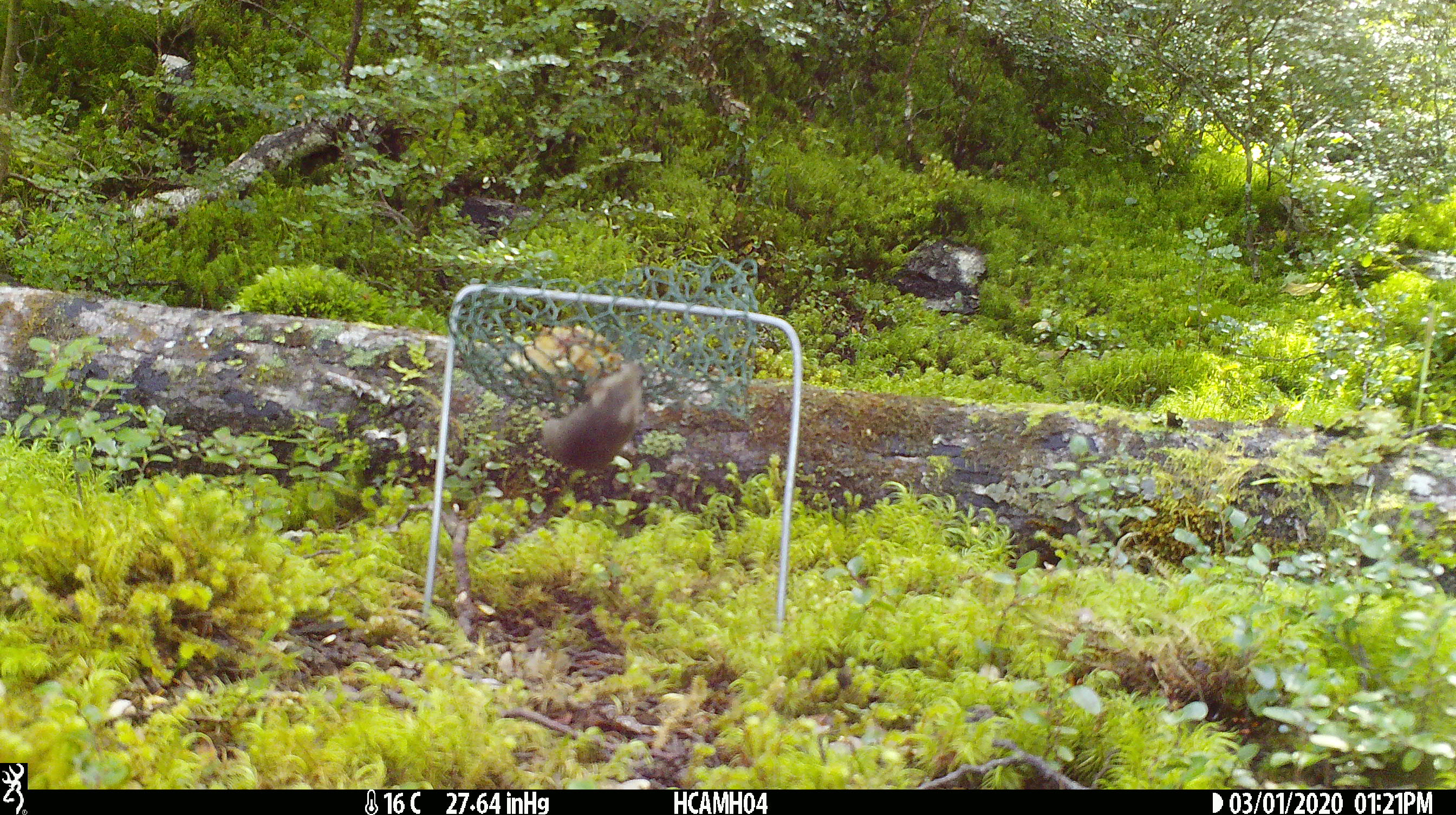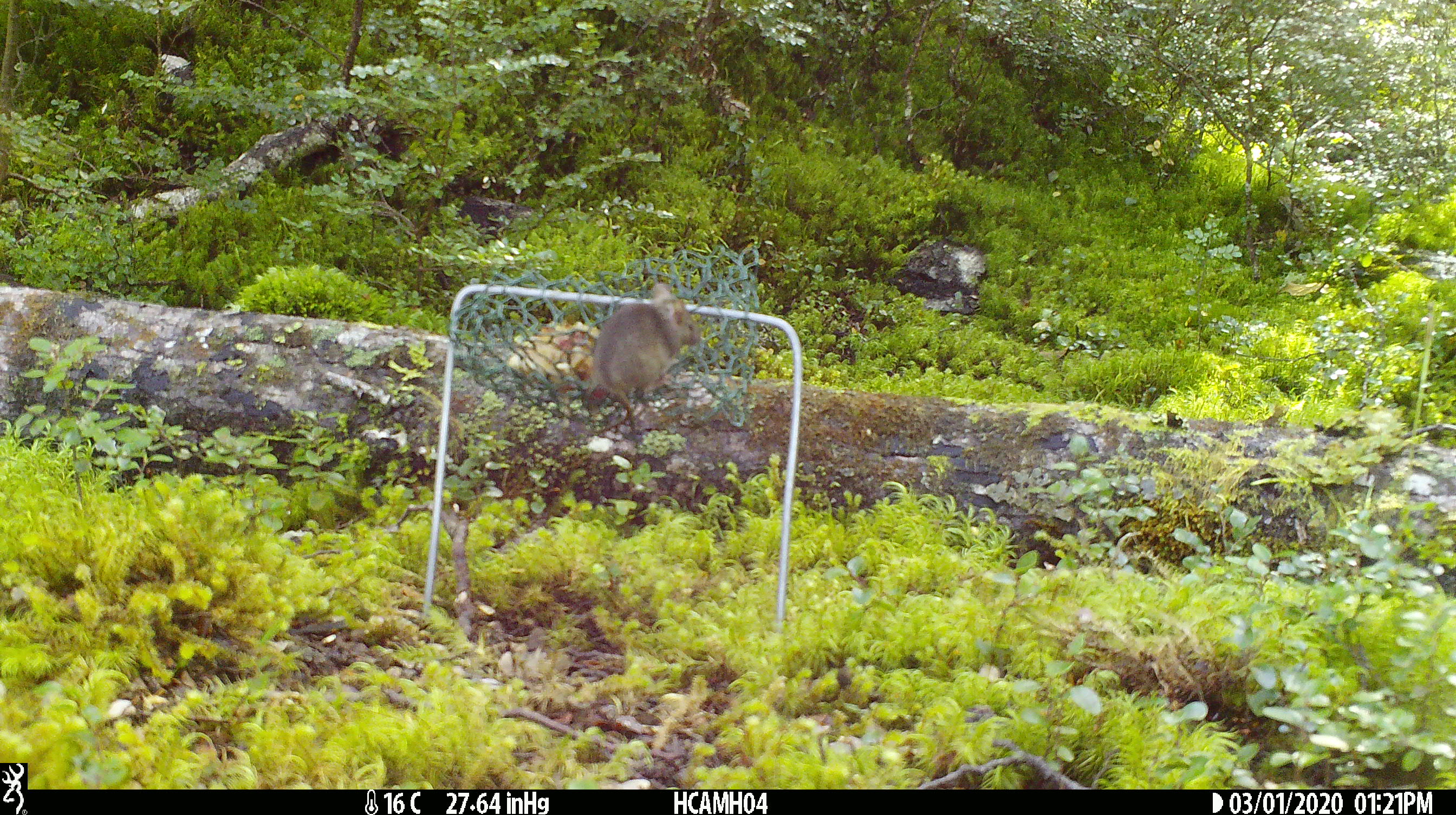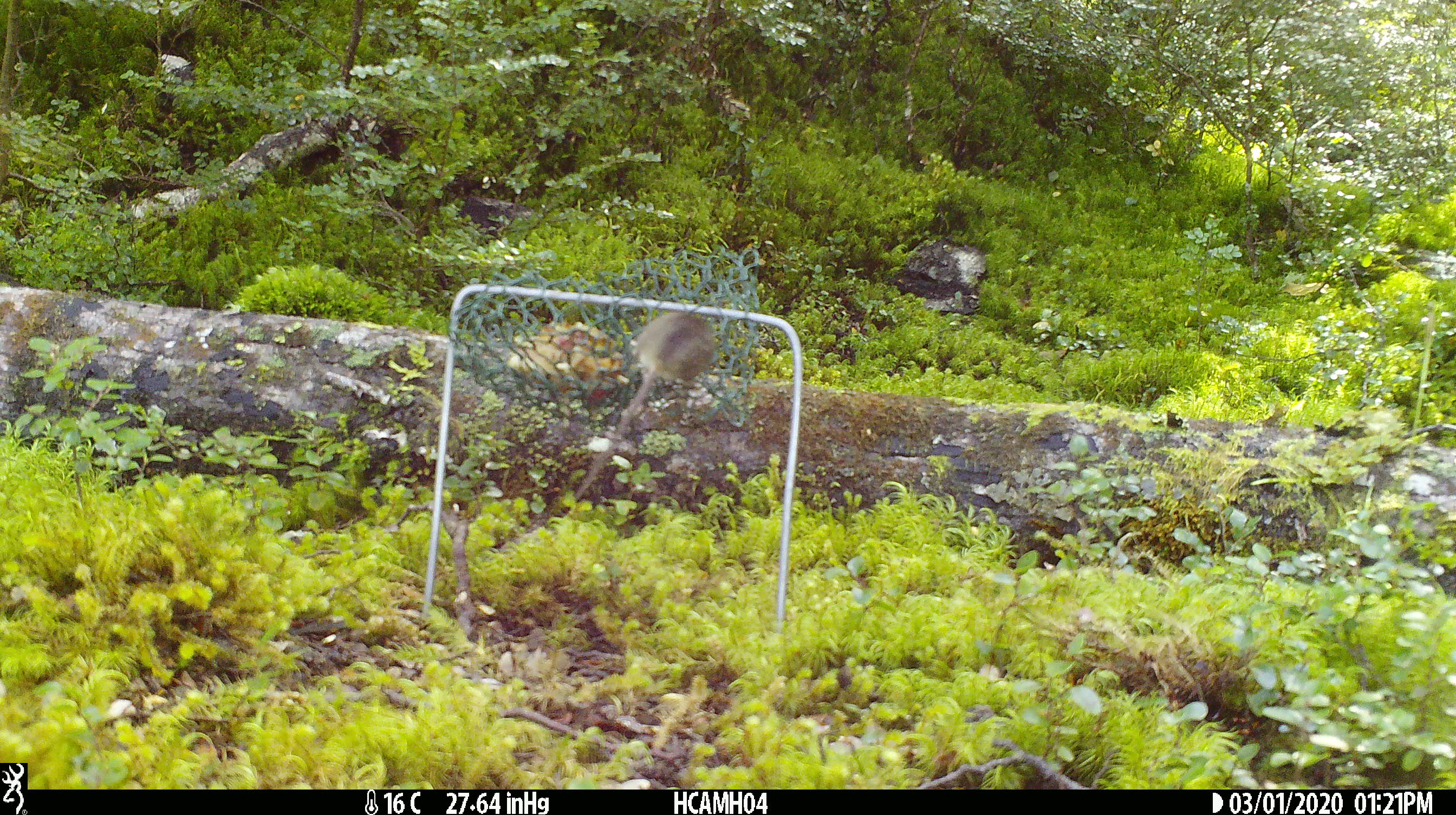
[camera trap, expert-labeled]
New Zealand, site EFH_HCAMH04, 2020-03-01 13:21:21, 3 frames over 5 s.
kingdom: Animalia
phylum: Chordata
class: Mammalia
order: Rodentia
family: Muridae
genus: Mus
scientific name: Mus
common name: mouse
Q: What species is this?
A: Mouse (Mus).